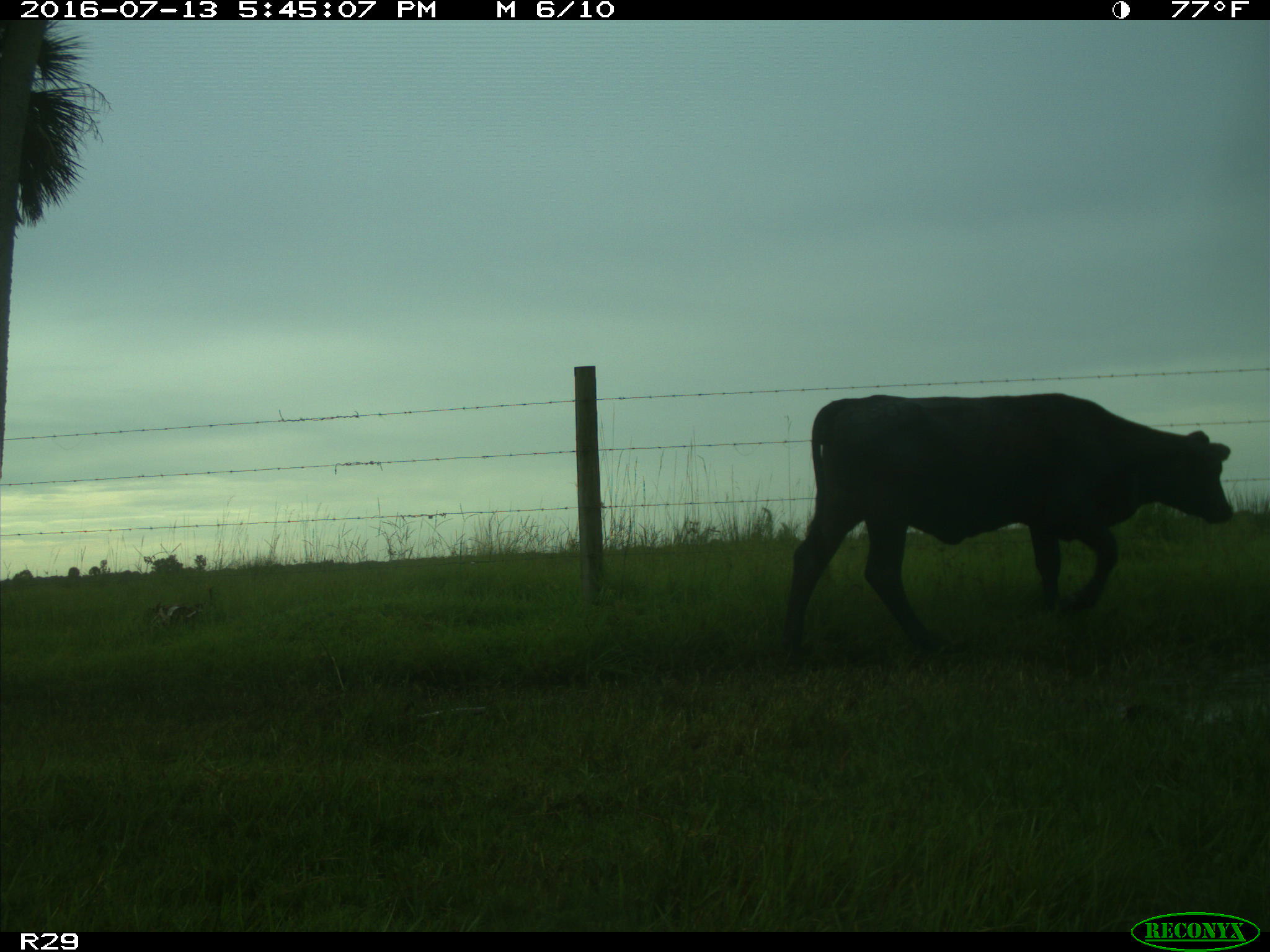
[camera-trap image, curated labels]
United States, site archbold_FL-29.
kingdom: Animalia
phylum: Chordata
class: Mammalia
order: Artiodactyla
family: Bovidae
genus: Bos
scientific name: Bos taurus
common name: domestic cow